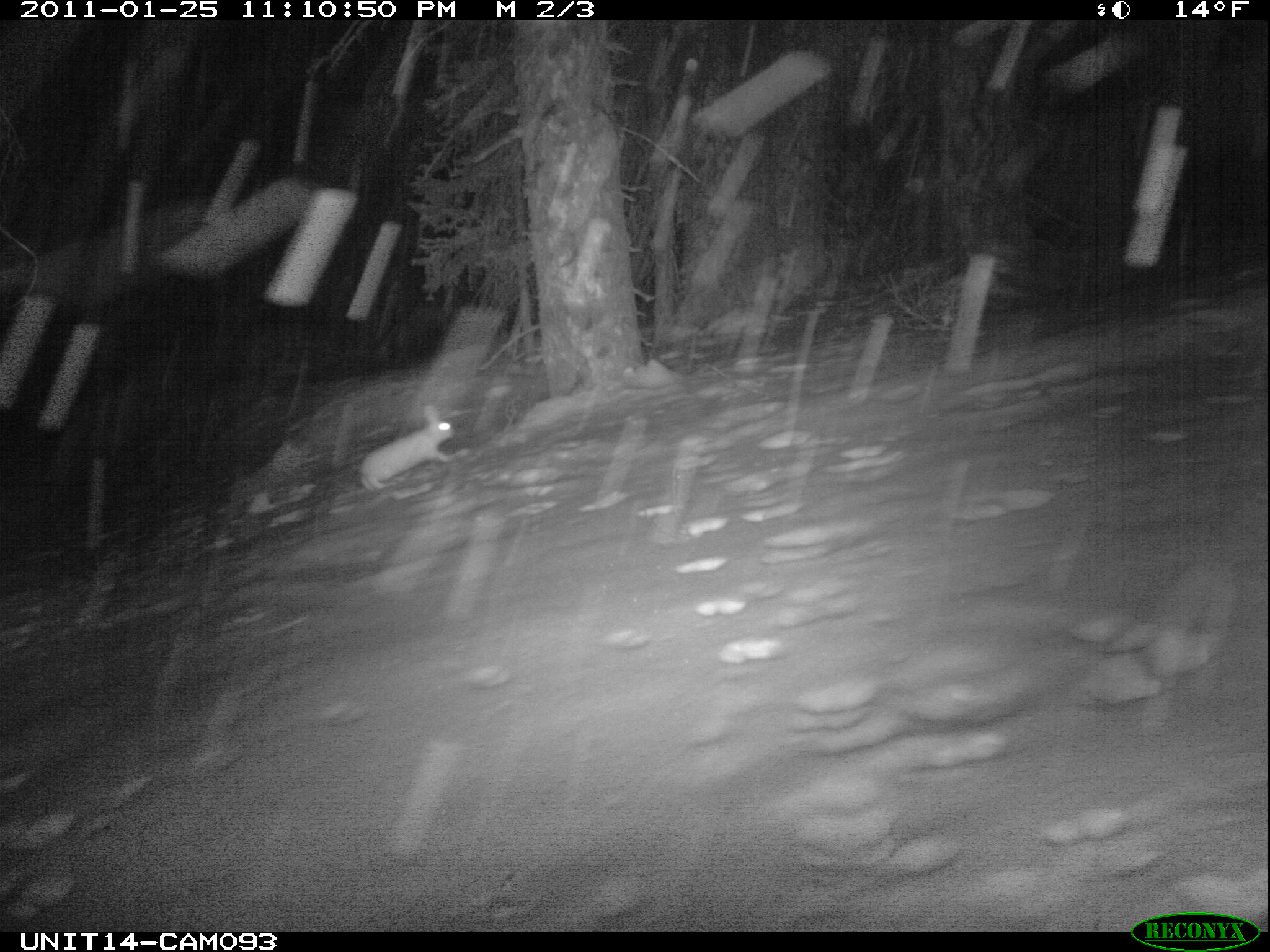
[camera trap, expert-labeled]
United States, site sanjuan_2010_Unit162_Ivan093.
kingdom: Animalia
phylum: Chordata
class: Mammalia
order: Lagomorpha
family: Leporidae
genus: Lepus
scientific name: Lepus americanus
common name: snowshoe hare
Lepus americanus (snowshoe hare).